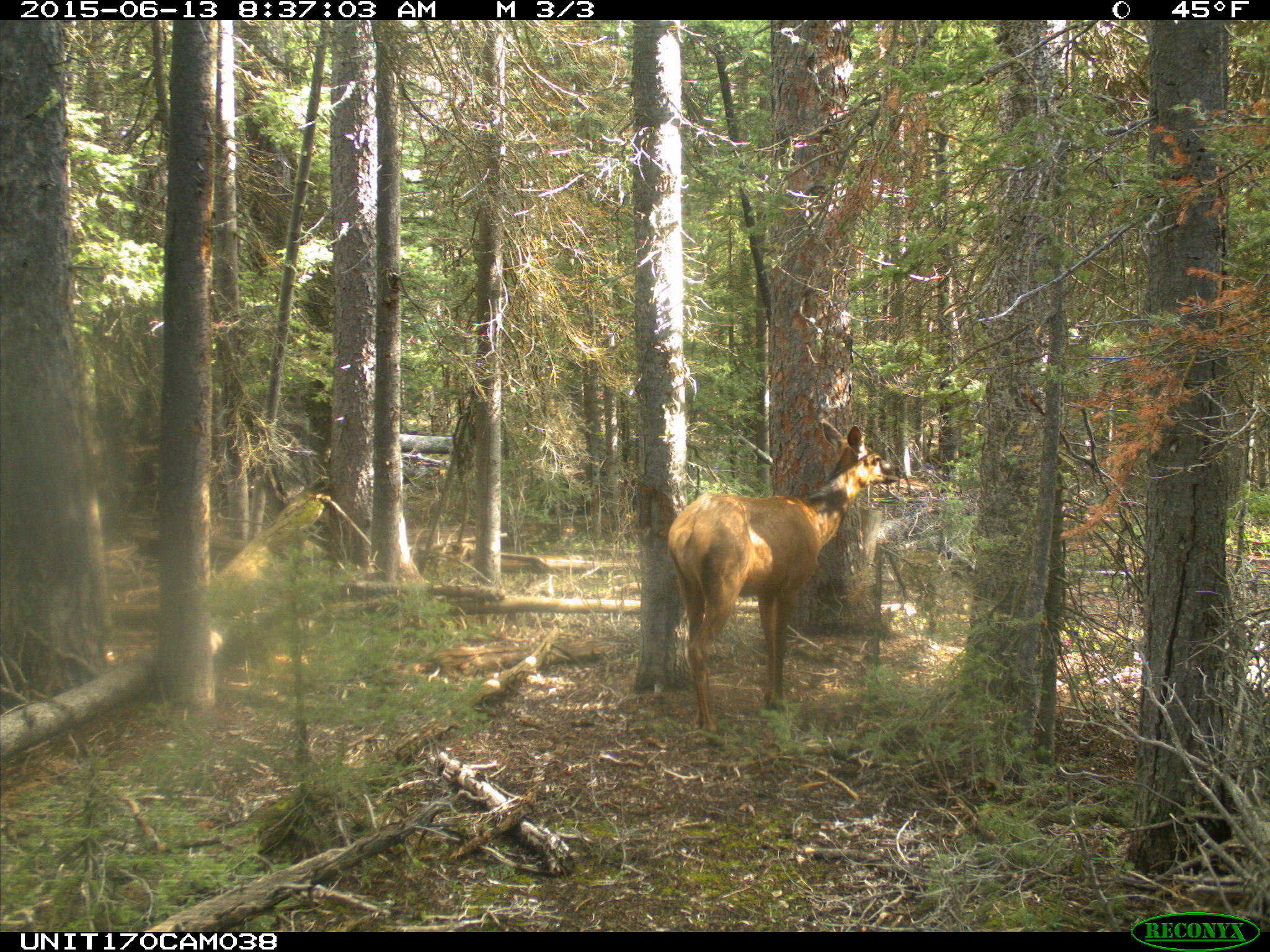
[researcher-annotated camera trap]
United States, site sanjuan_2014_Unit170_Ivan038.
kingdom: Animalia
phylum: Chordata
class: Mammalia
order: Artiodactyla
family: Cervidae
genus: Cervus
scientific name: Cervus elaphus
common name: red deer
Cervus elaphus (red deer).